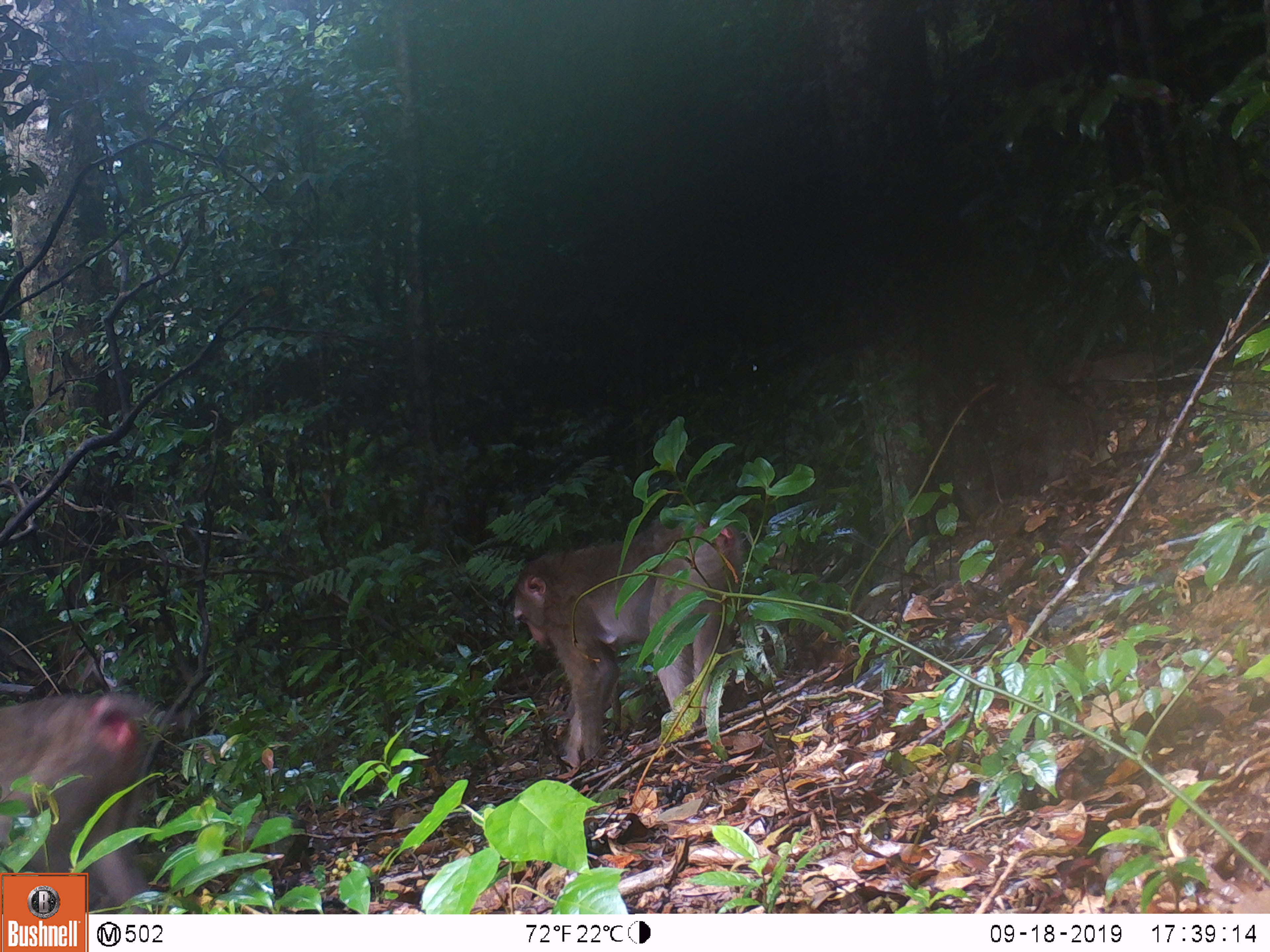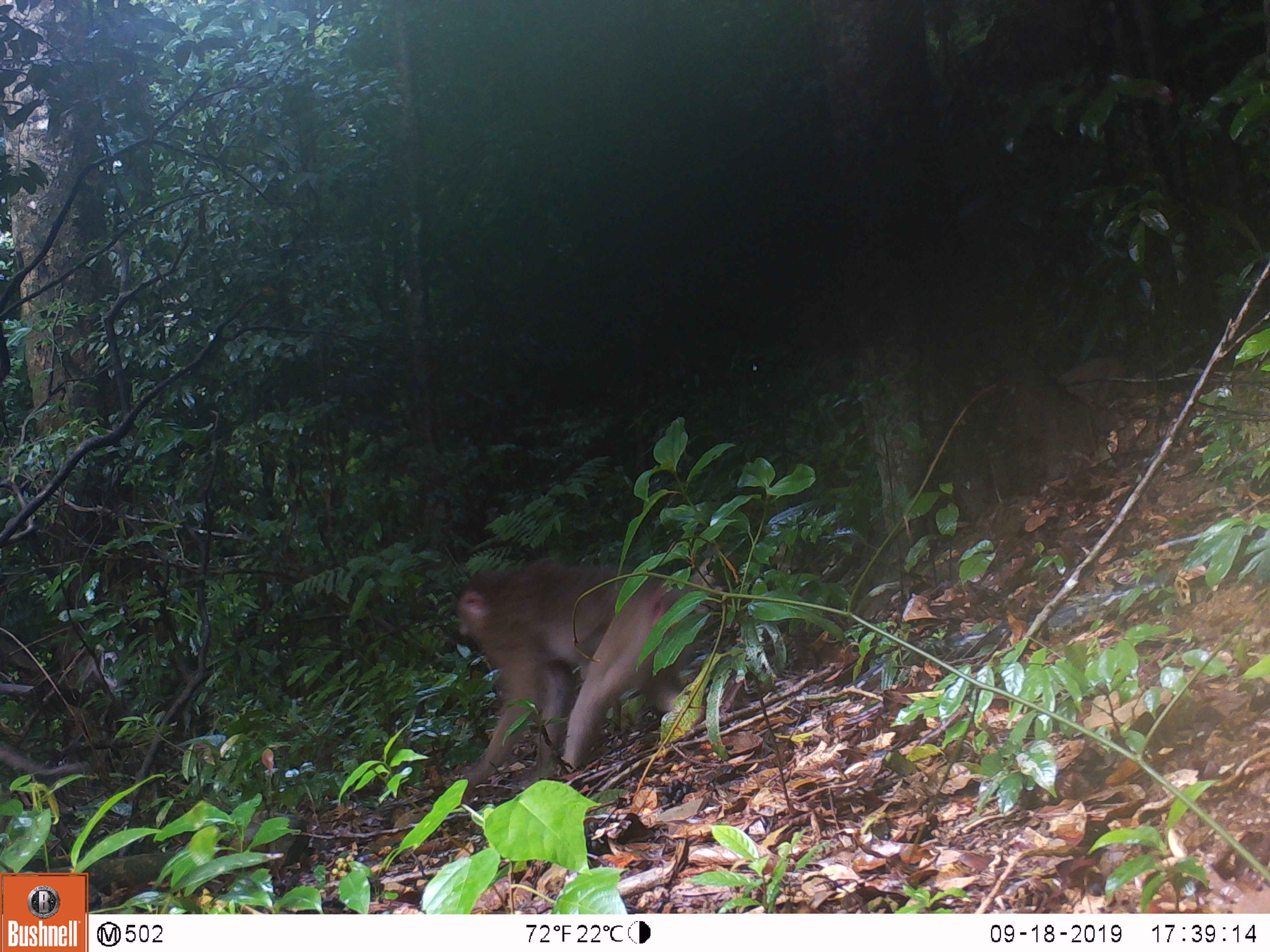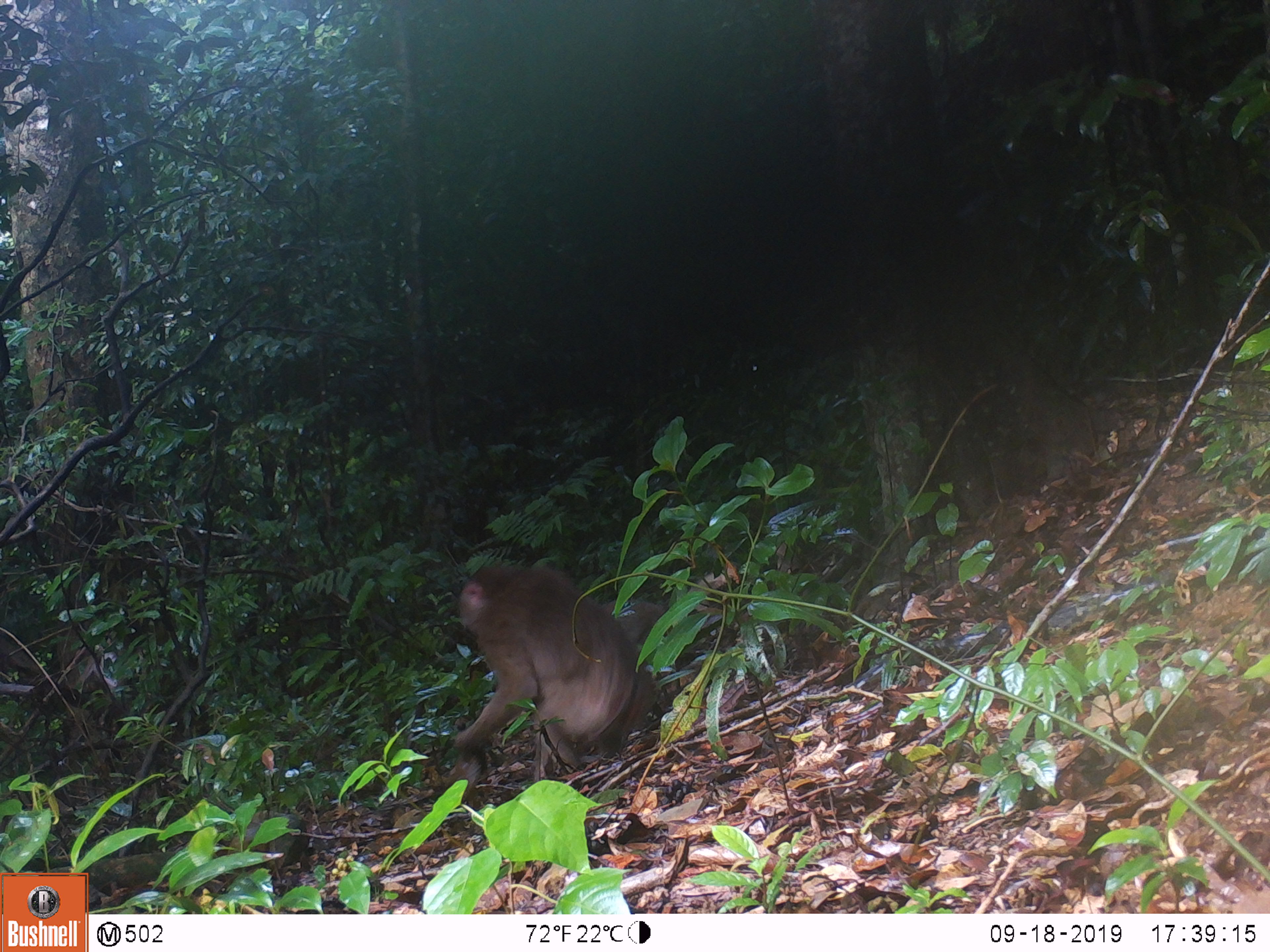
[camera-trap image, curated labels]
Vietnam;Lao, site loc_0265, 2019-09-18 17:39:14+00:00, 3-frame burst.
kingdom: Animalia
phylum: Chordata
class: Mammalia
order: Primates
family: Cercopithecidae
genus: Macaca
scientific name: Macaca nemestrina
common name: pig-tailed macaque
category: pig tailed macaque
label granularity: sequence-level